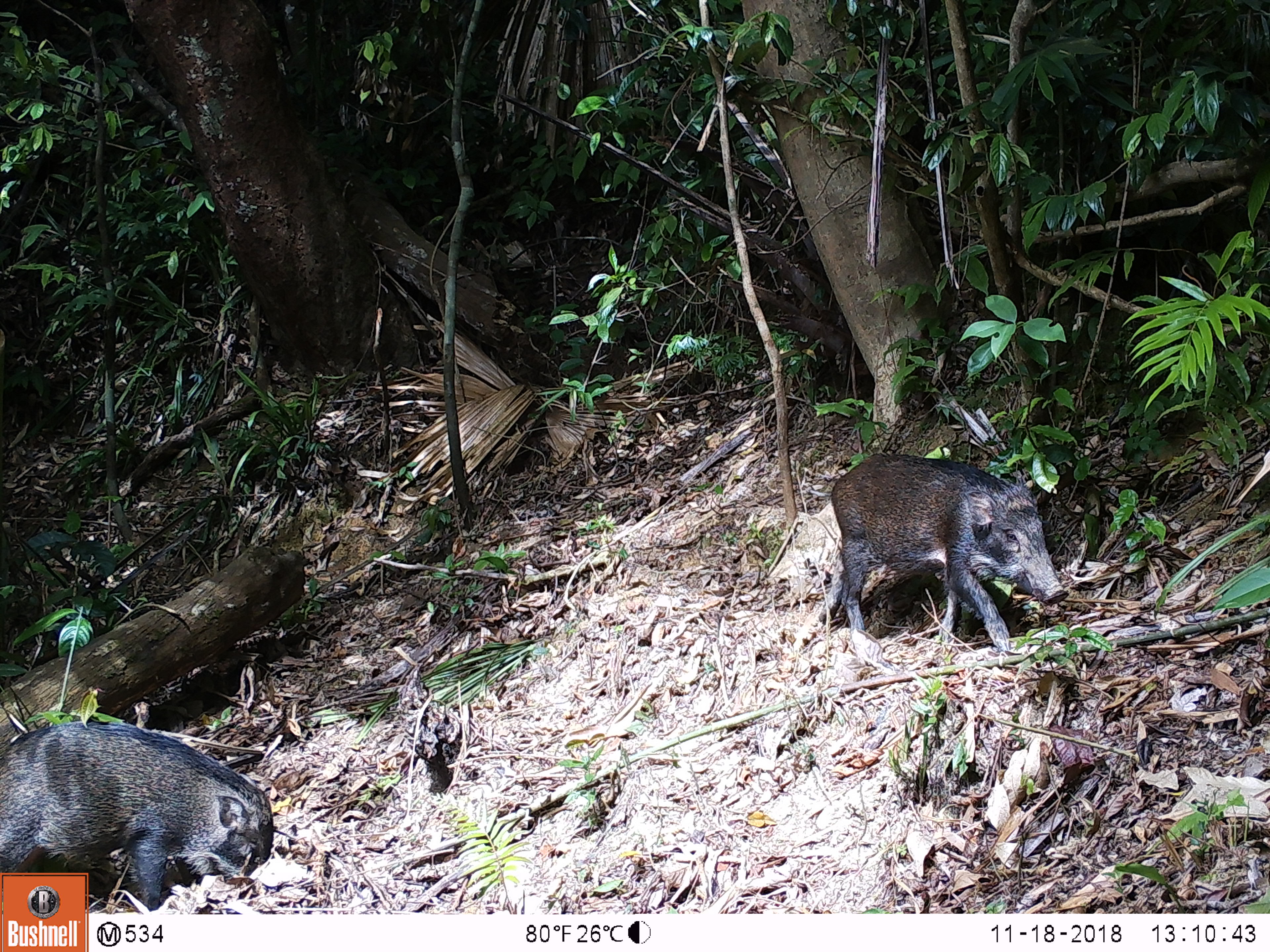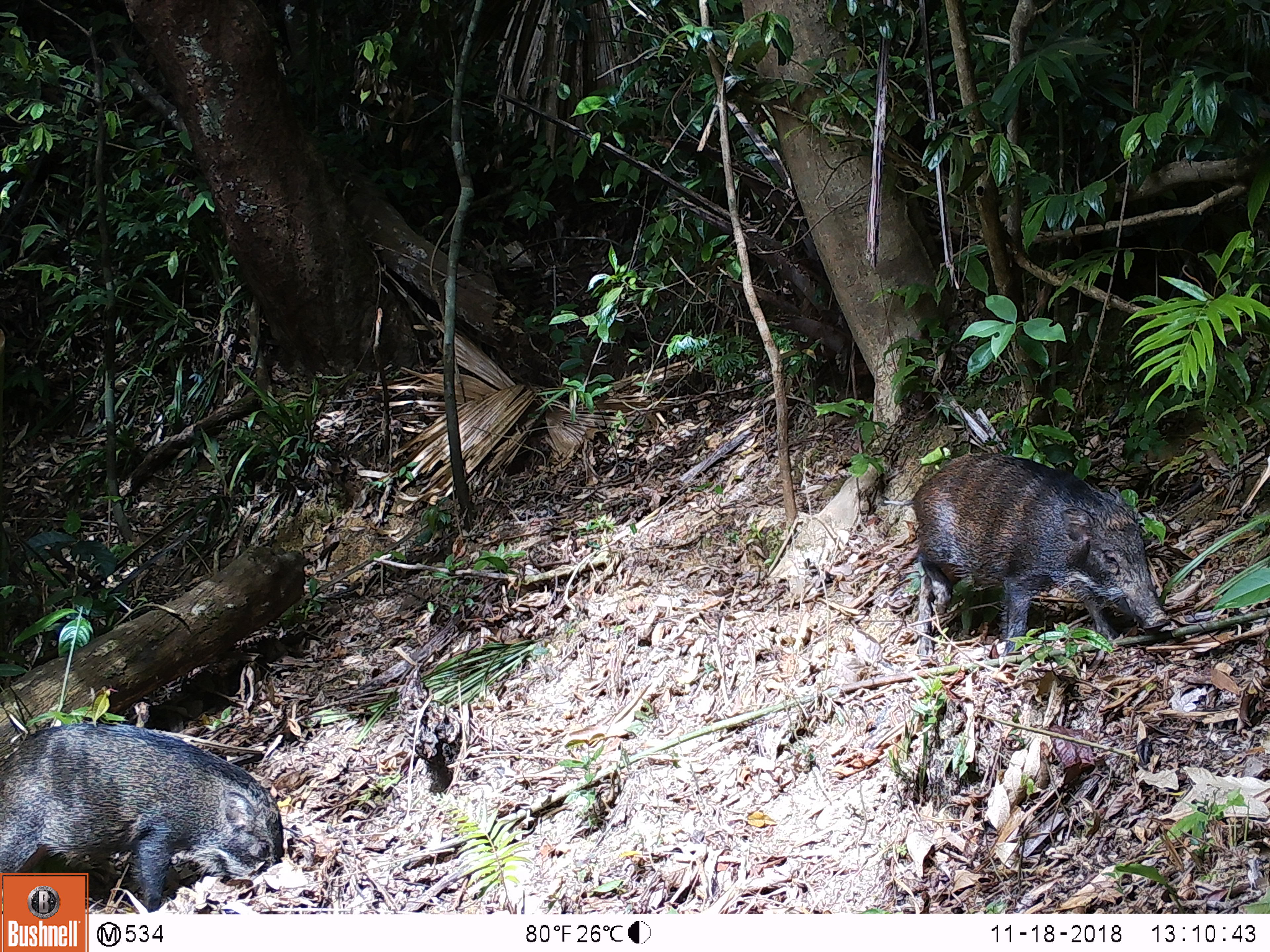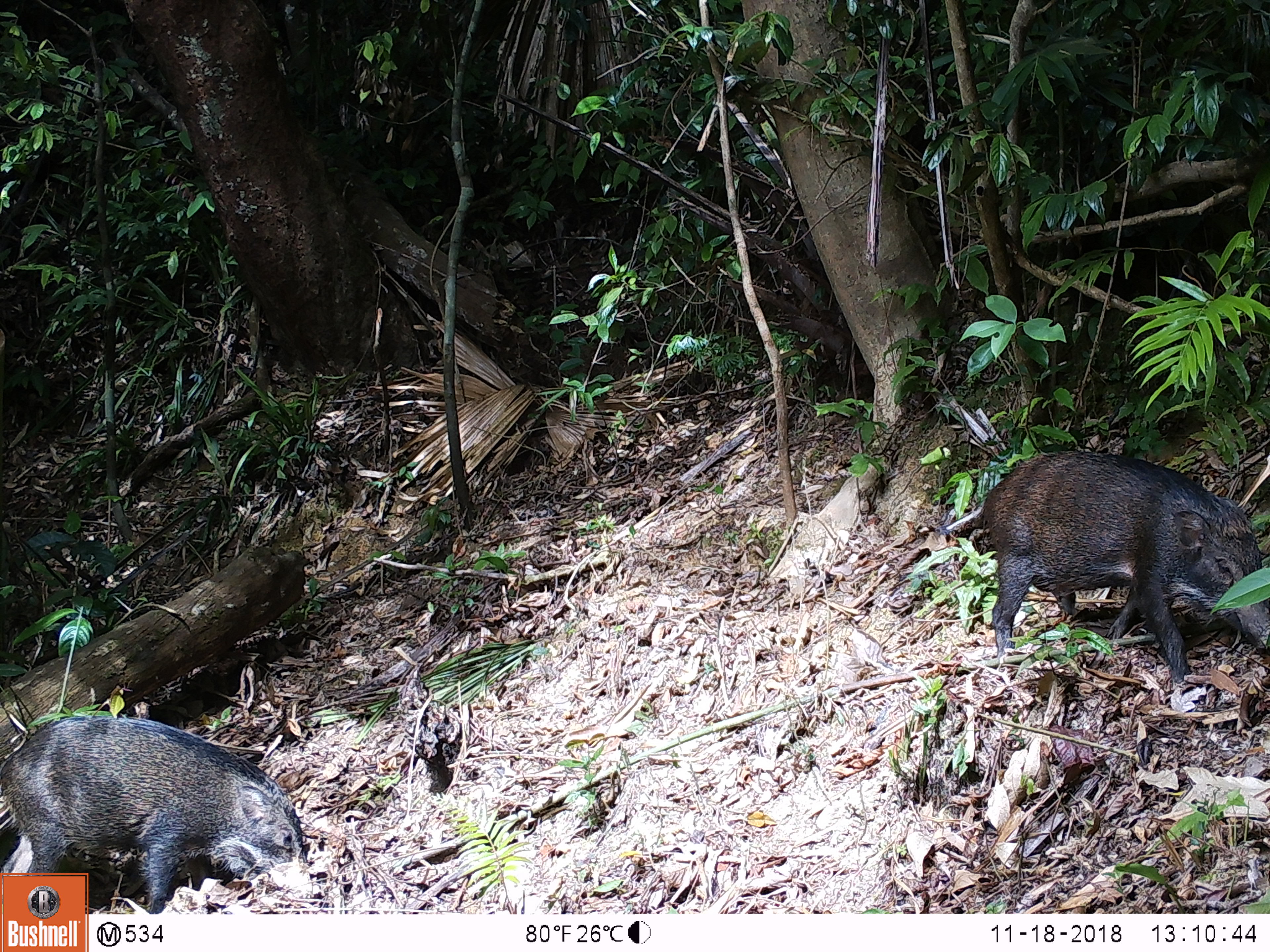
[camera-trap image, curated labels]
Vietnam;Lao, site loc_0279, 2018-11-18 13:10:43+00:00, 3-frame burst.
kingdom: Animalia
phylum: Chordata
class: Mammalia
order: Artiodactyla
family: Suidae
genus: Sus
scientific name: Sus scrofa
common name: eurasian wild pig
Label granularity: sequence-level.